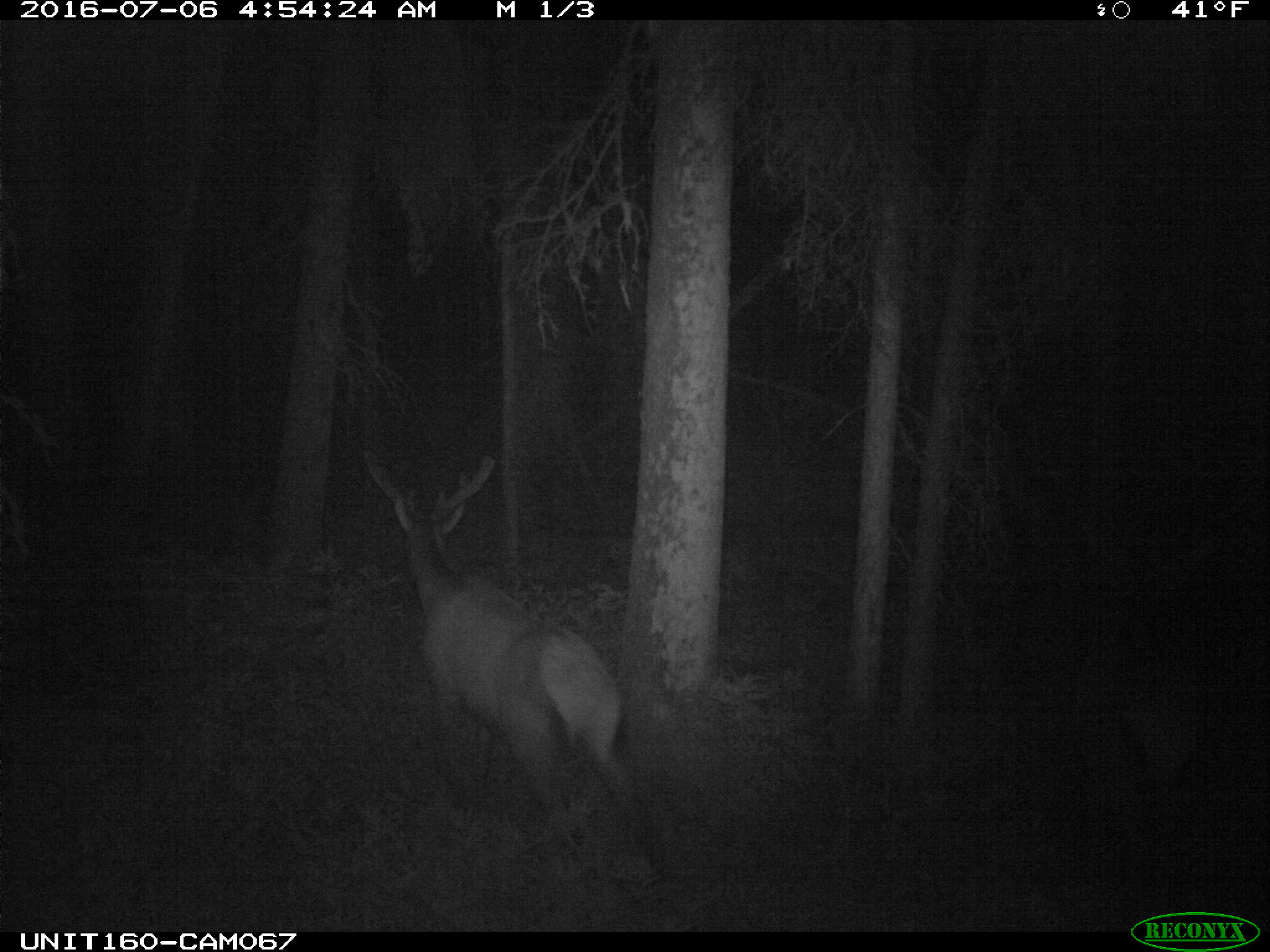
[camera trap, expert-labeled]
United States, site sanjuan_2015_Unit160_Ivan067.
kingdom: Animalia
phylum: Chordata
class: Mammalia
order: Artiodactyla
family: Cervidae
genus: Cervus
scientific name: Cervus elaphus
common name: red deer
Cervus elaphus (red deer).